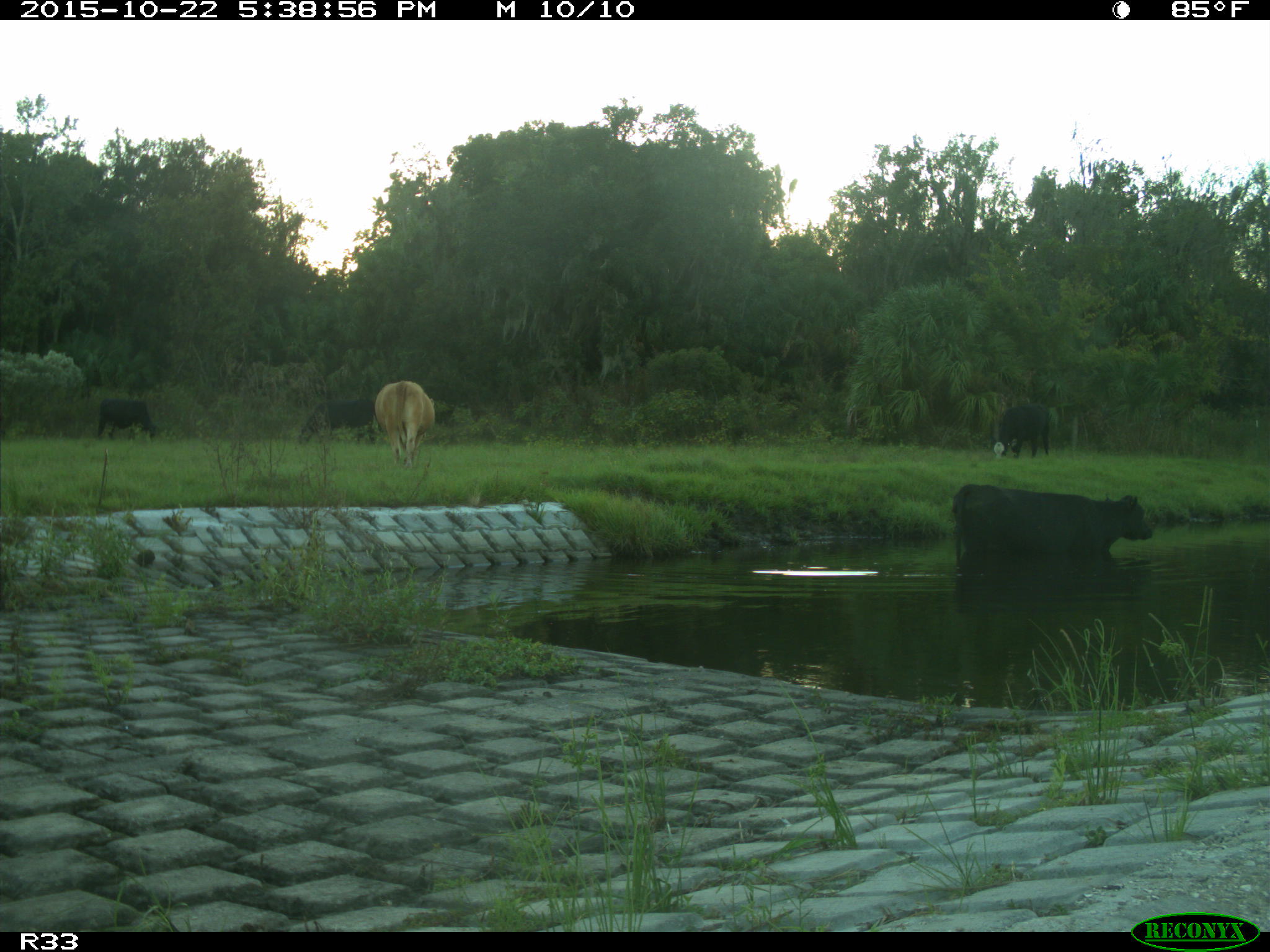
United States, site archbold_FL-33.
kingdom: Animalia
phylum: Chordata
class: Mammalia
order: Artiodactyla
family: Bovidae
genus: Bos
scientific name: Bos taurus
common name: domestic cow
Bos taurus (domestic cow).